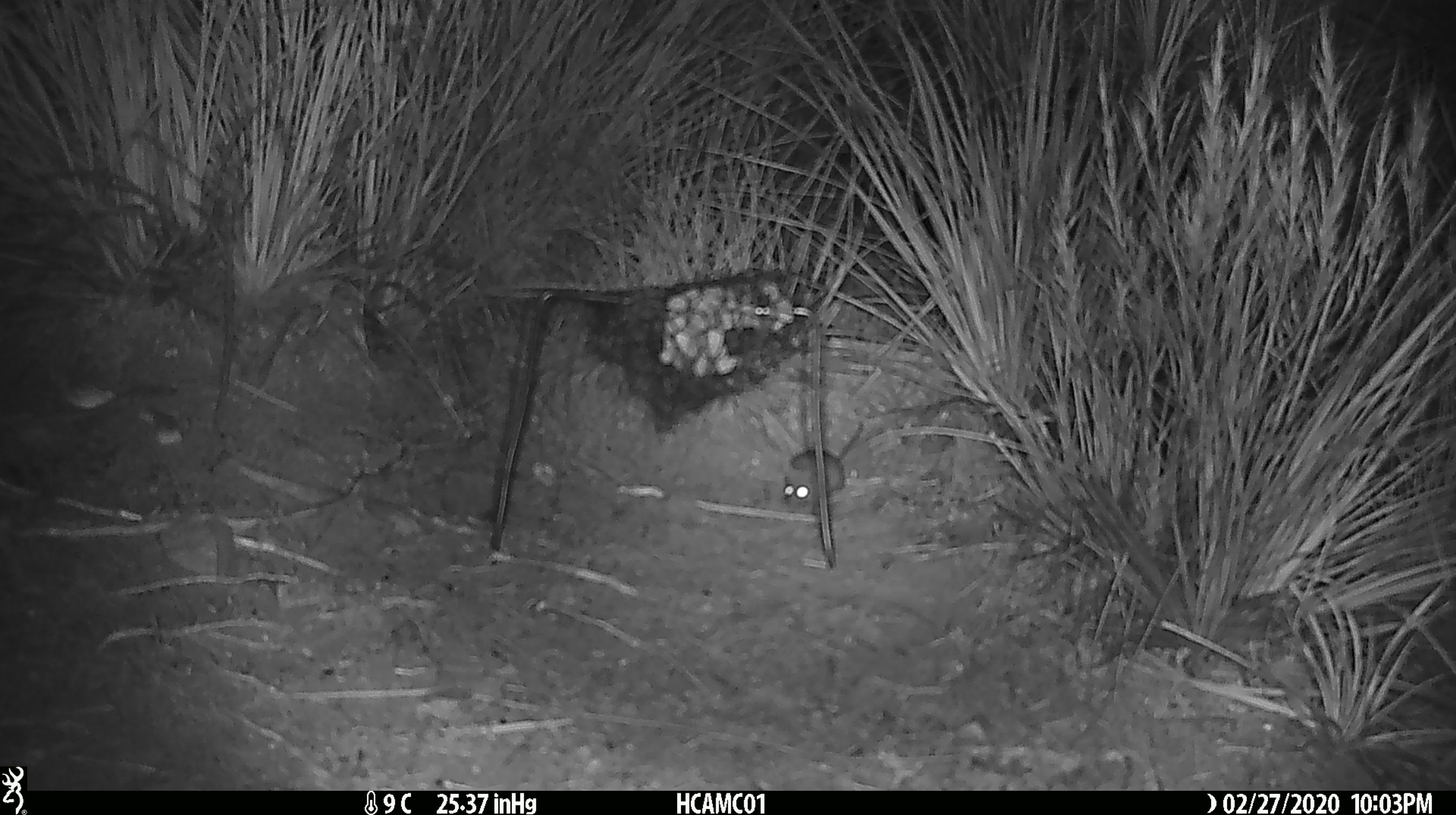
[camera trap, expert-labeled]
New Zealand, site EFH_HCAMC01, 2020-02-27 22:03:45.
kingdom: Animalia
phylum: Chordata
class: Mammalia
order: Rodentia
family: Muridae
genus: Mus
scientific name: Mus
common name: mouse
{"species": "mouse (Mus)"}